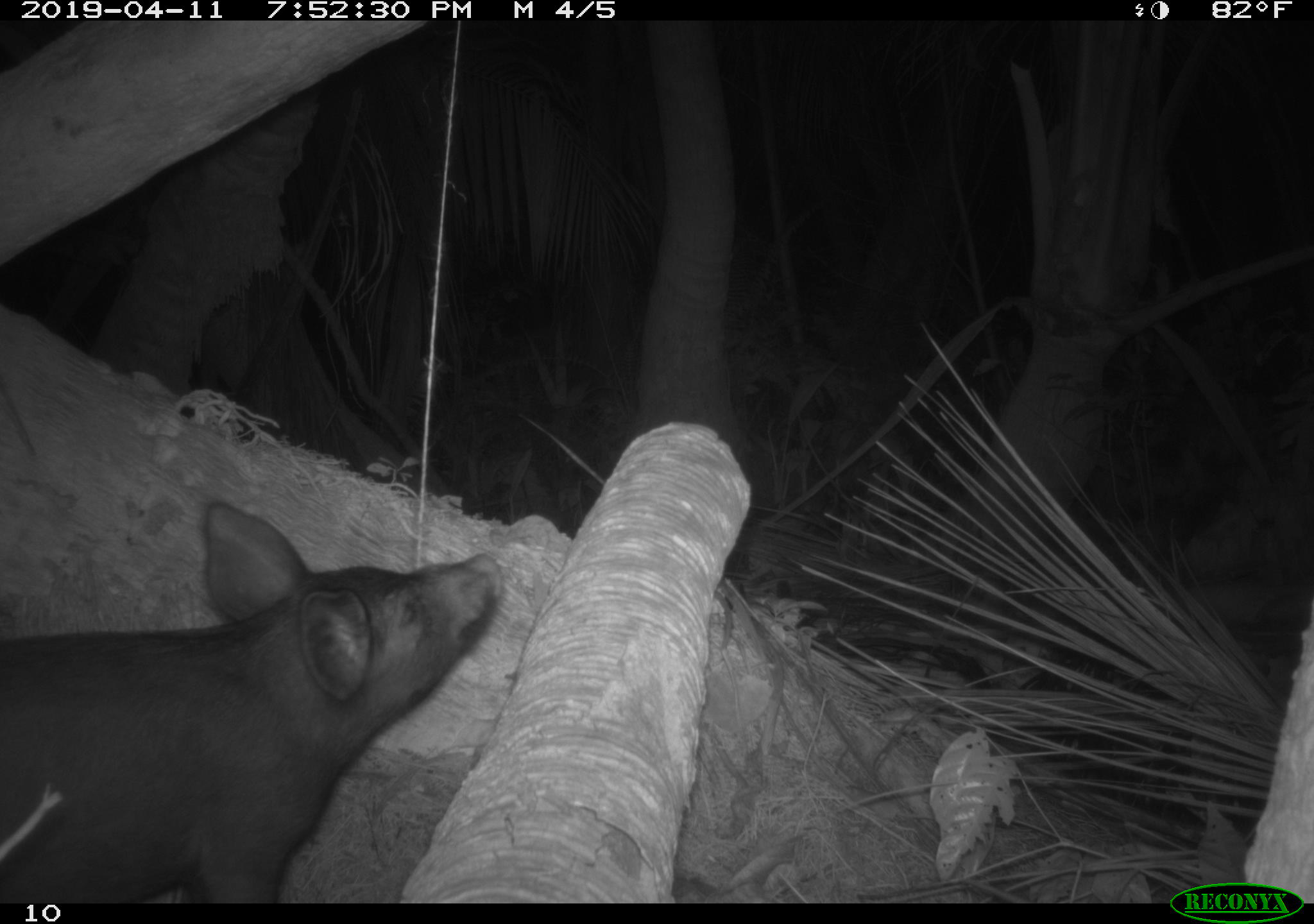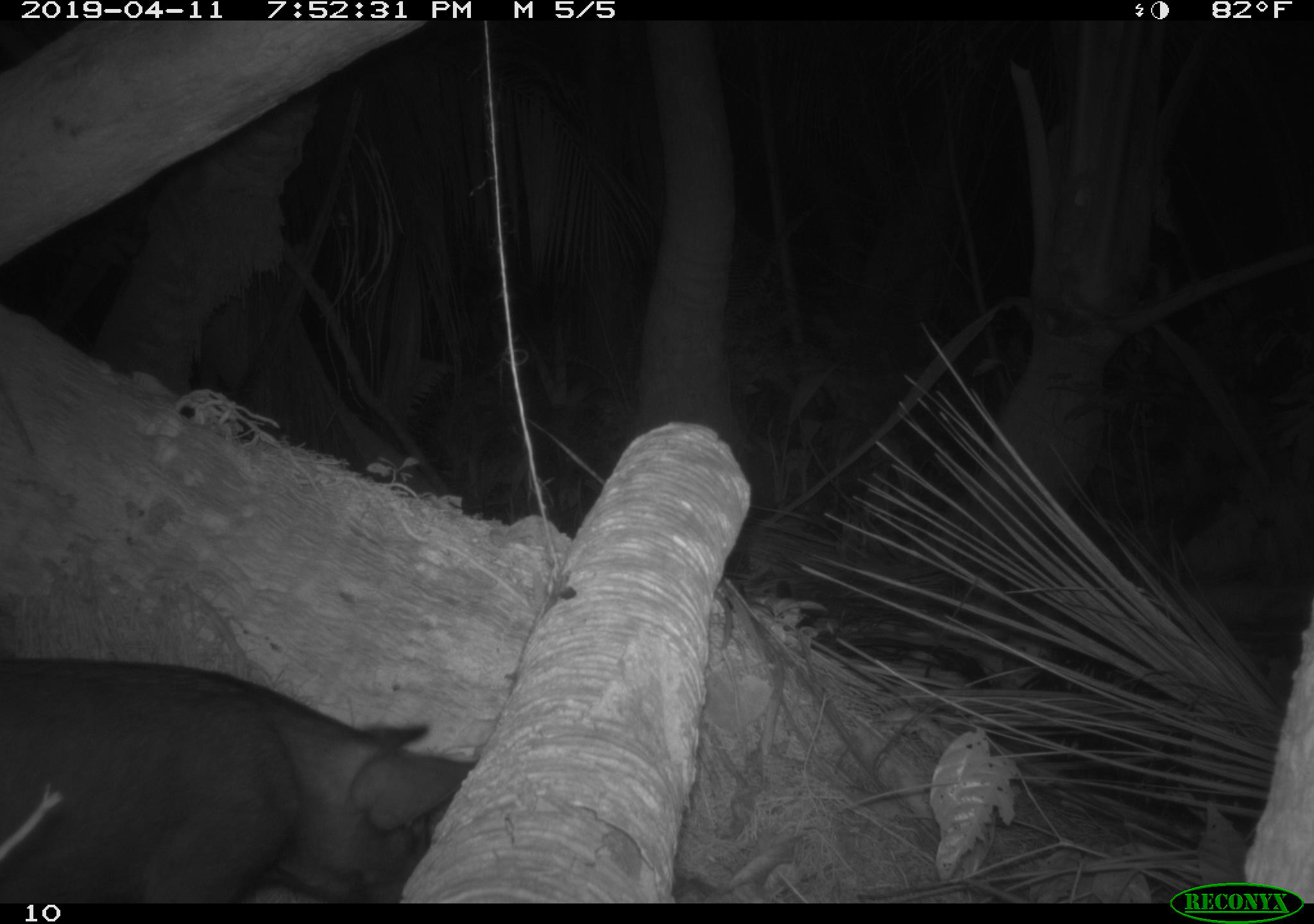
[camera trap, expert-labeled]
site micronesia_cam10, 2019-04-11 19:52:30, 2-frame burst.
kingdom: Animalia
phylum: Chordata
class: Mammalia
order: Artiodactyla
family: Suidae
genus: Sus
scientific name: Sus scrofa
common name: pig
Pig (Sus scrofa).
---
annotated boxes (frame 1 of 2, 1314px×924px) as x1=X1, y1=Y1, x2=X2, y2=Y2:
pig: x1=1, y1=501, x2=506, y2=902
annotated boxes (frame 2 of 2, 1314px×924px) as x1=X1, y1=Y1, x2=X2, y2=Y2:
pig: x1=0, y1=651, x2=467, y2=905